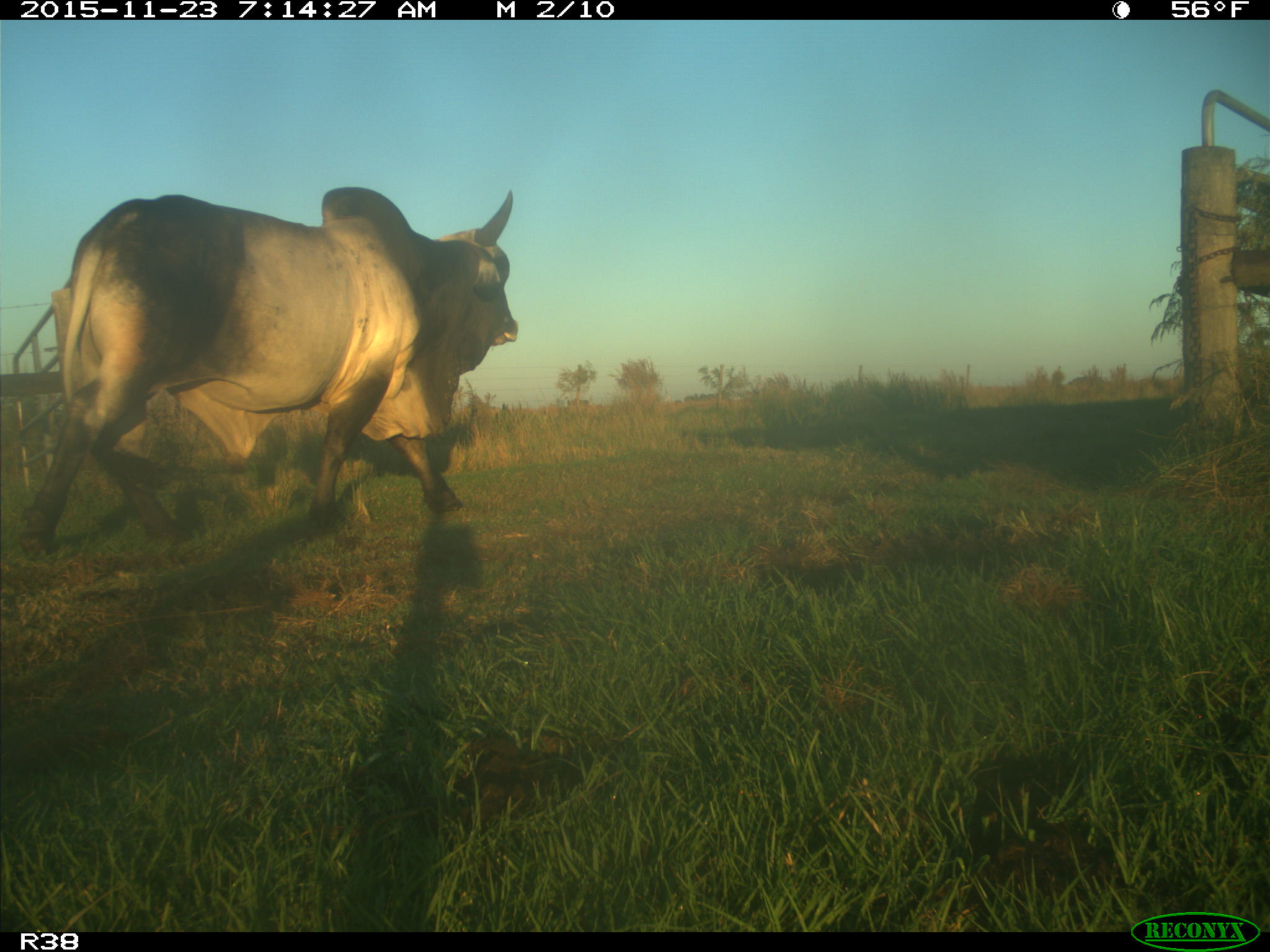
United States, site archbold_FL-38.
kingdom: Animalia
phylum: Chordata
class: Mammalia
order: Artiodactyla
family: Bovidae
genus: Bos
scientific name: Bos taurus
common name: domestic cow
Bos taurus (domestic cow).